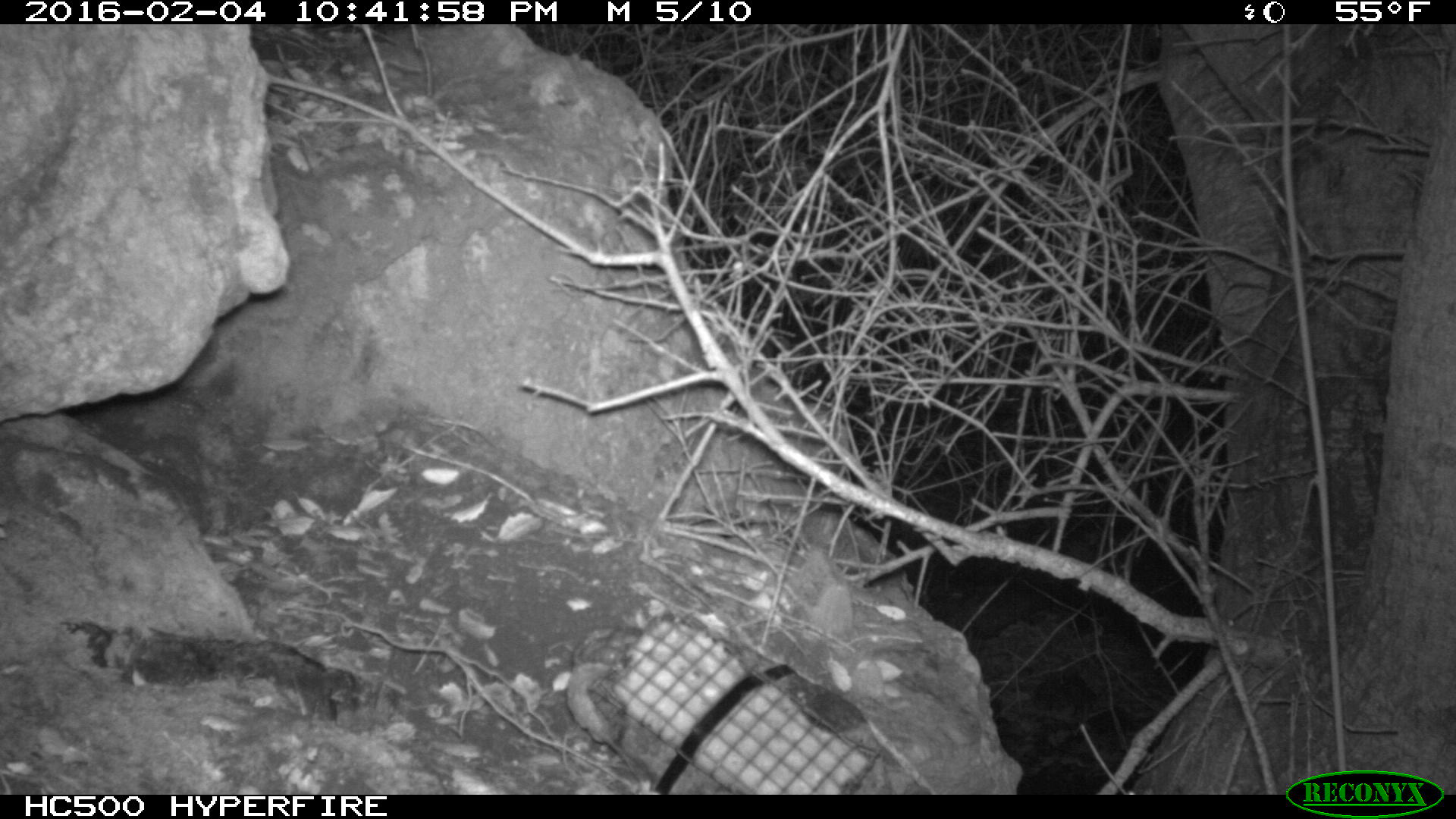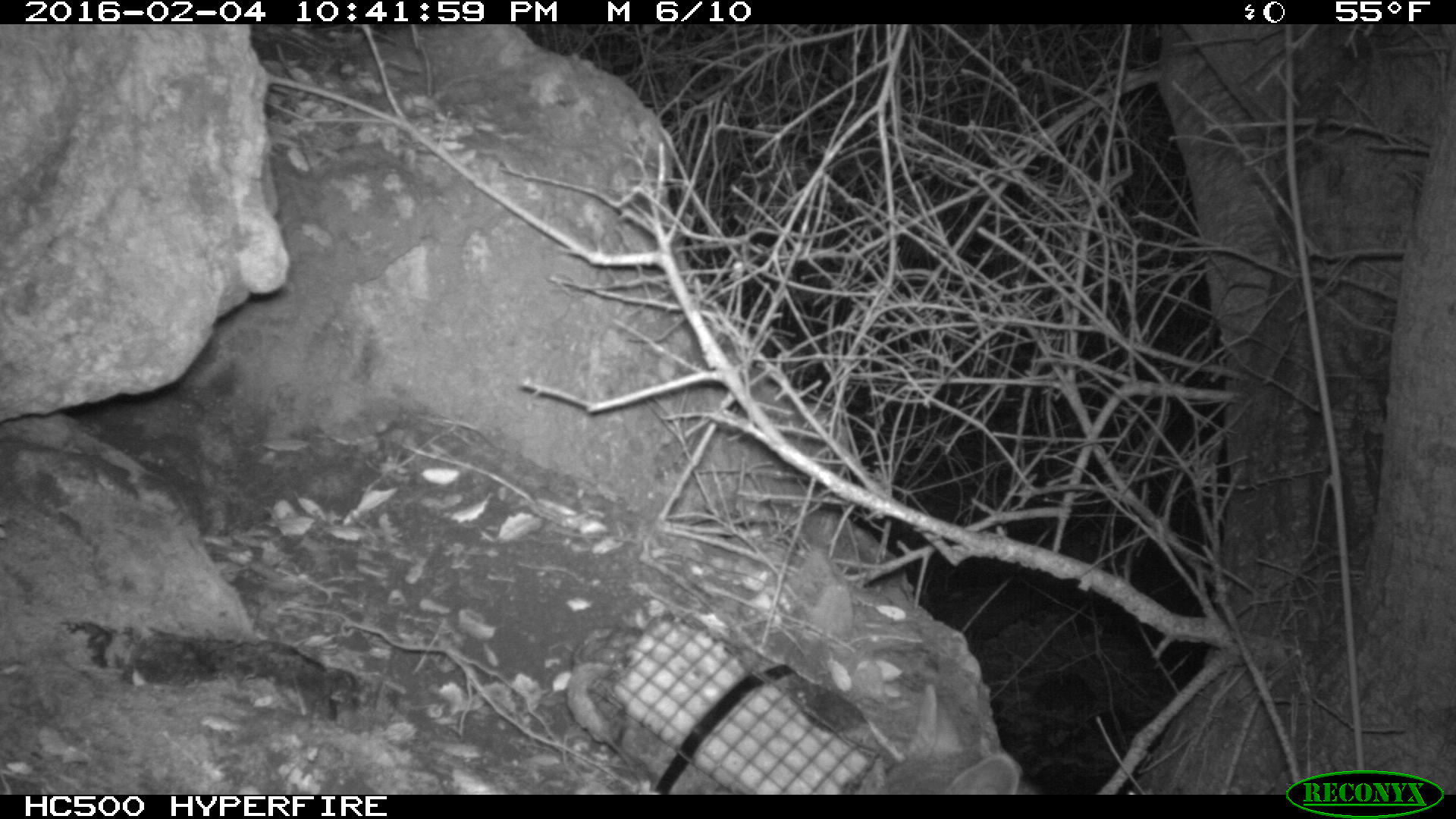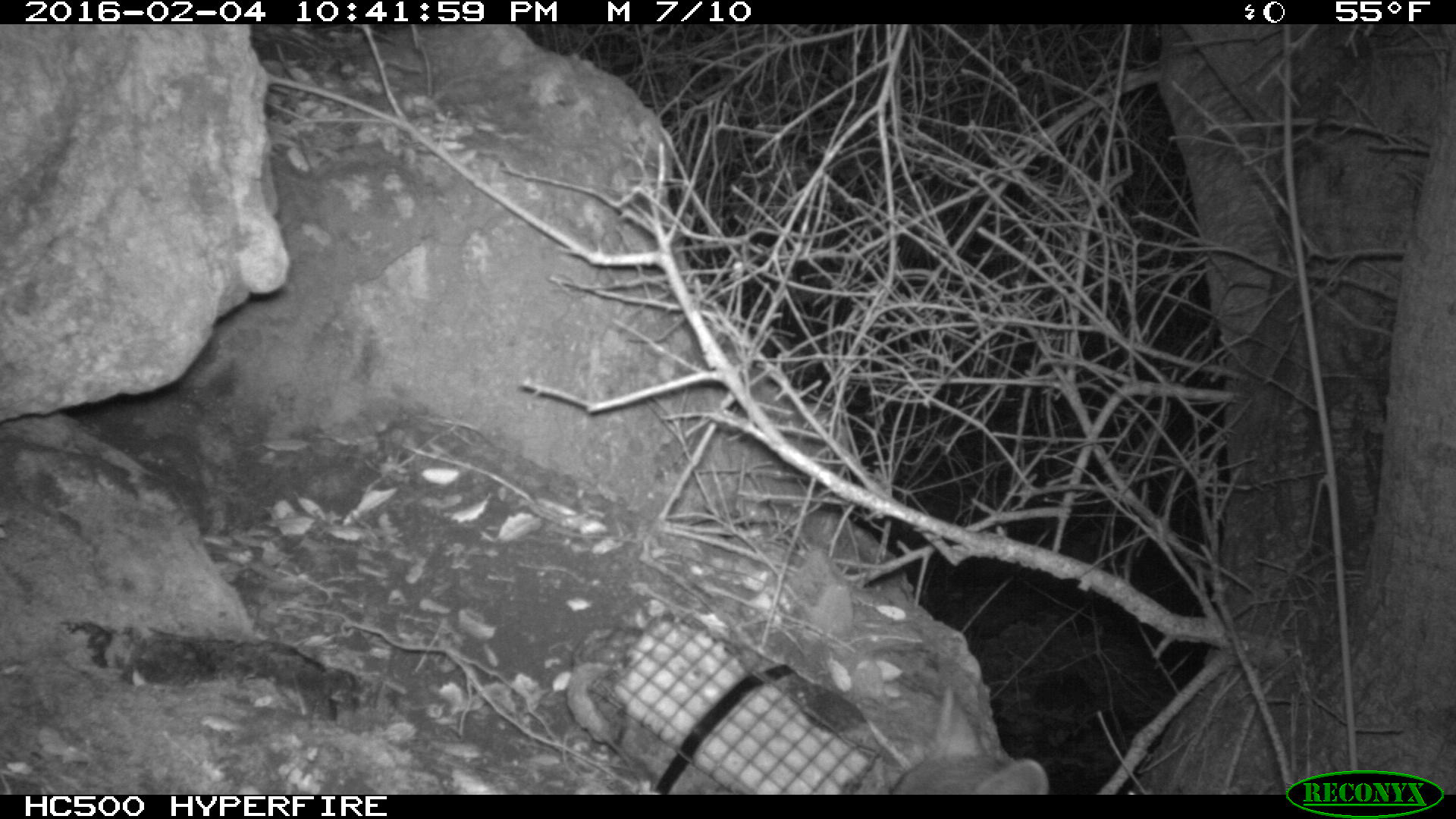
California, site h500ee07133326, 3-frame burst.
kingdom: Animalia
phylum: Chordata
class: Mammalia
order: Carnivora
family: Canidae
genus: Urocyon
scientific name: Urocyon littoralis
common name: island fox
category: fox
Fox (island fox) (Urocyon littoralis).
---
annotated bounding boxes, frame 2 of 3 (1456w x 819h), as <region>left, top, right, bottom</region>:
fox: <region>859, 736, 1038, 793</region>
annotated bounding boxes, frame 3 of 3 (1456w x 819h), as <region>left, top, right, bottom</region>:
fox: <region>892, 687, 1048, 794</region>